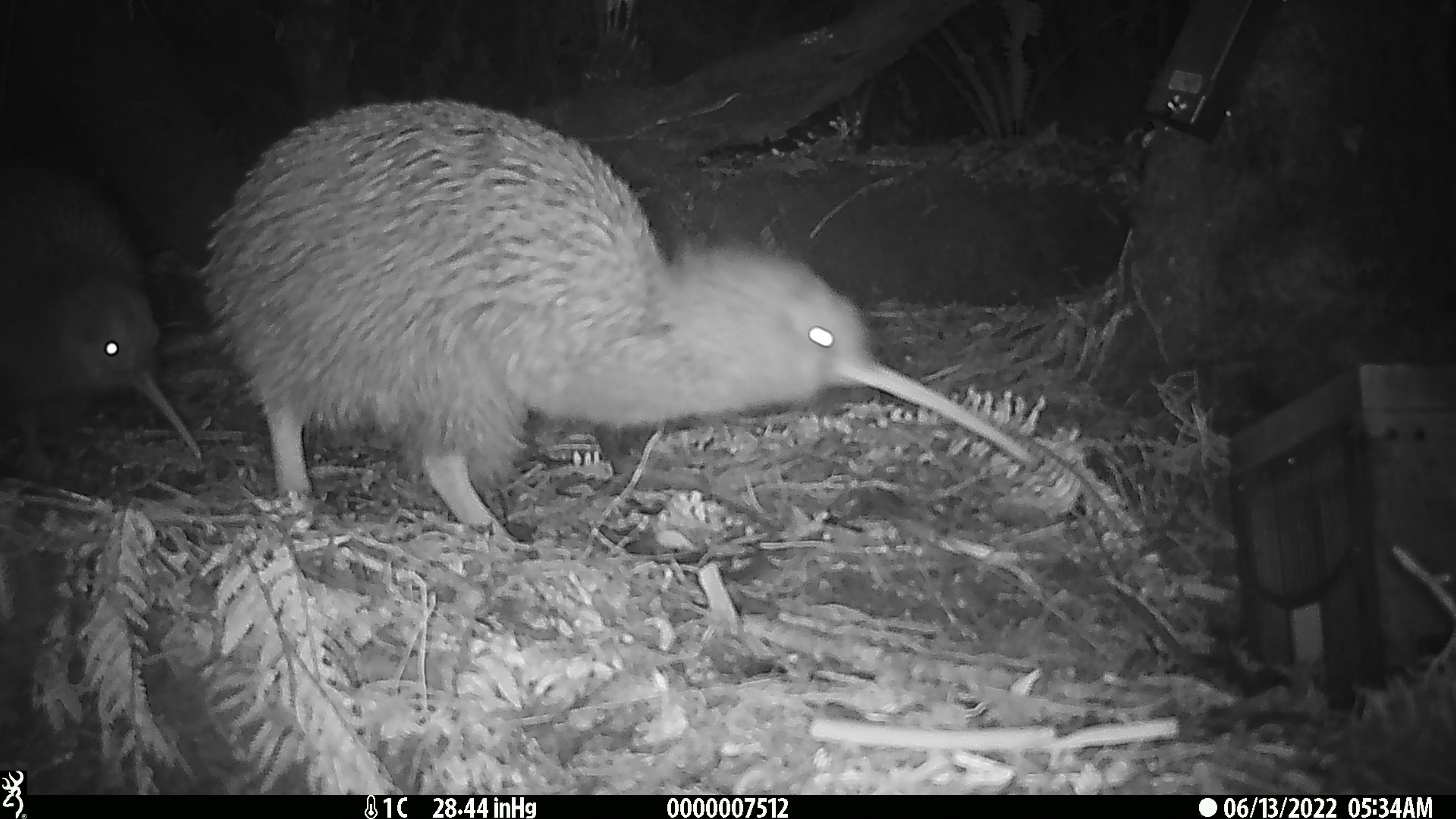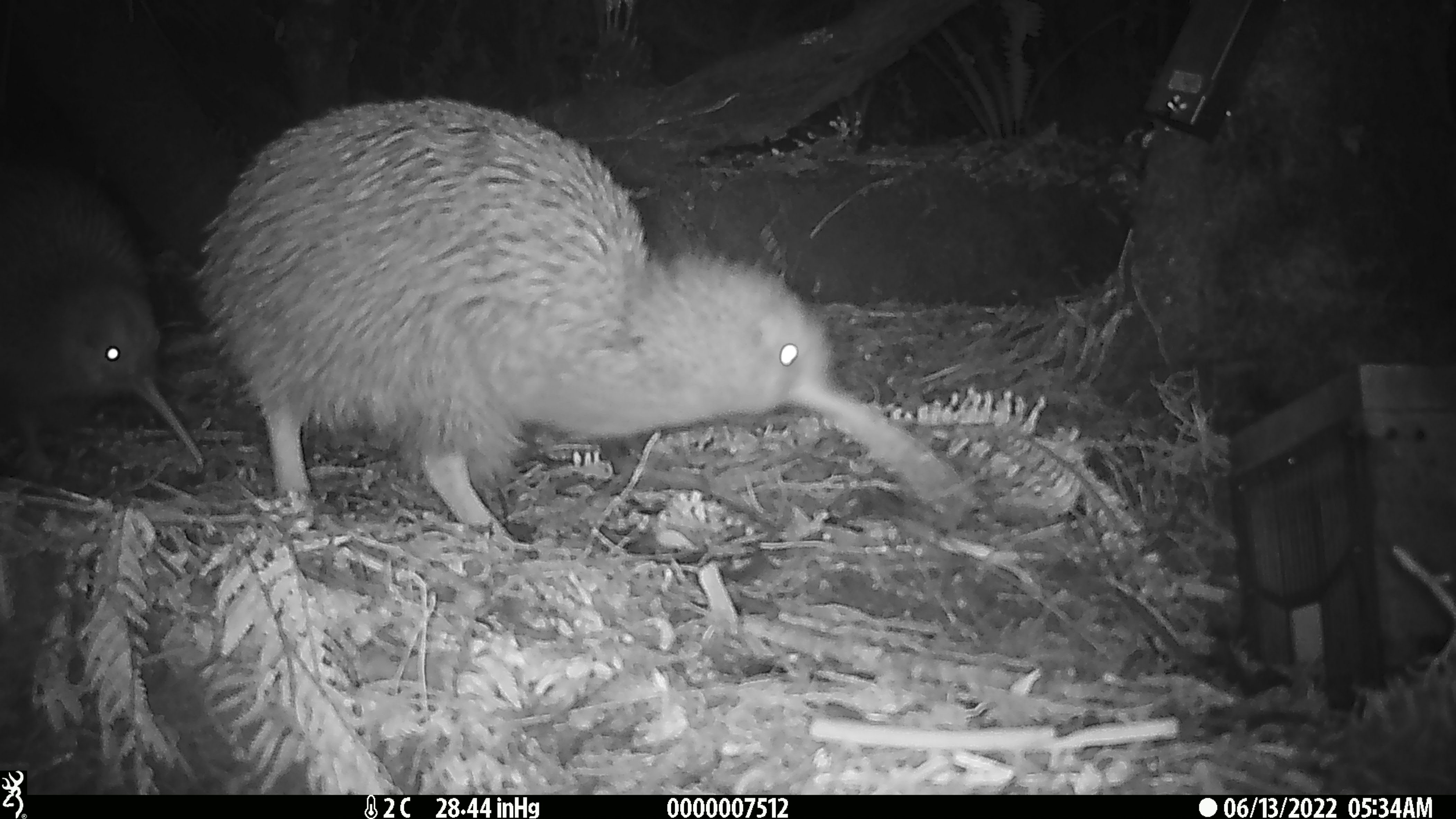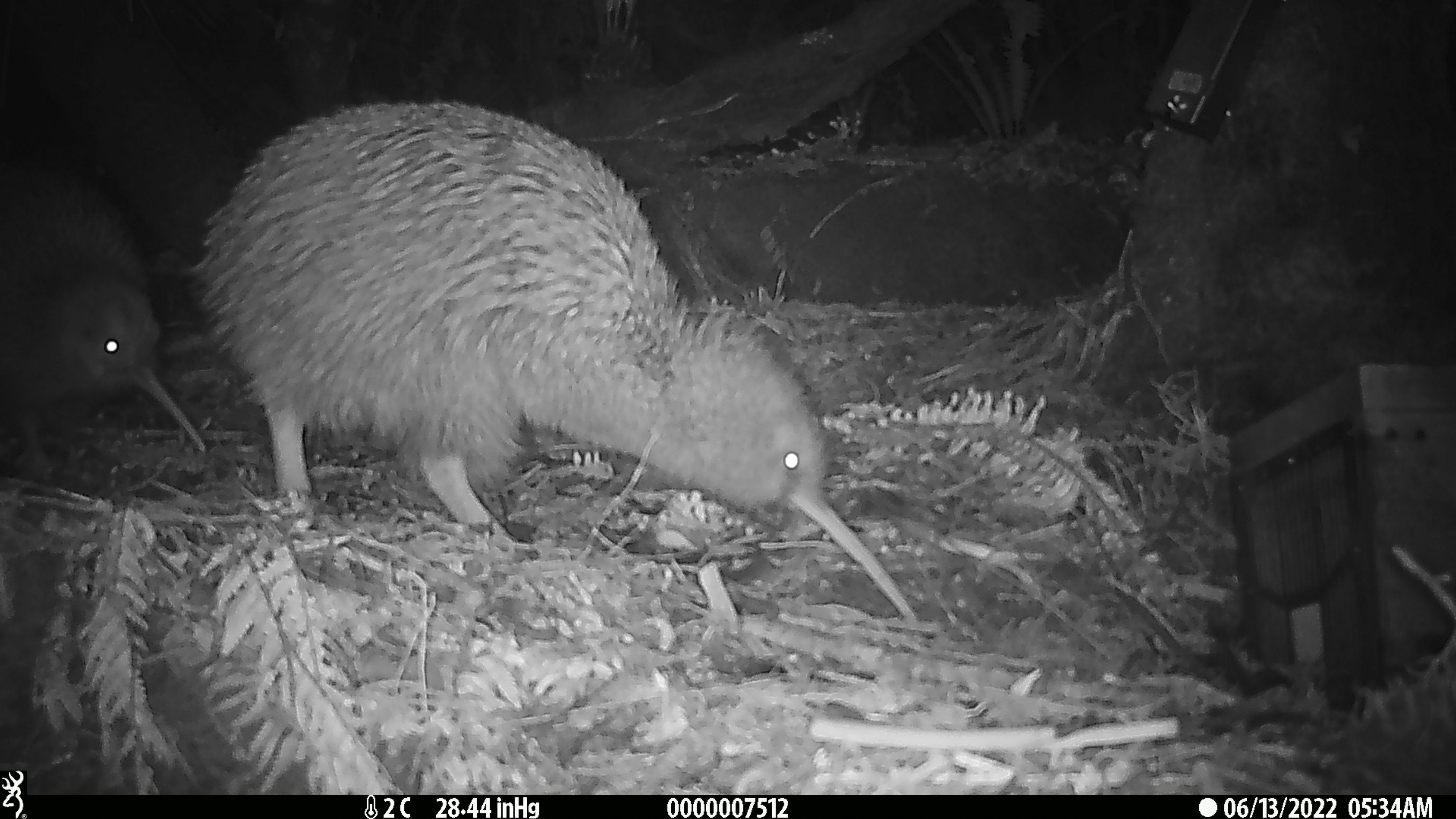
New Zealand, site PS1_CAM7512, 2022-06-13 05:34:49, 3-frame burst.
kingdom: Animalia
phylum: Chordata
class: Aves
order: Apterygiformes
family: Apterygidae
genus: Apteryx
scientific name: Apteryx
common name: kiwi